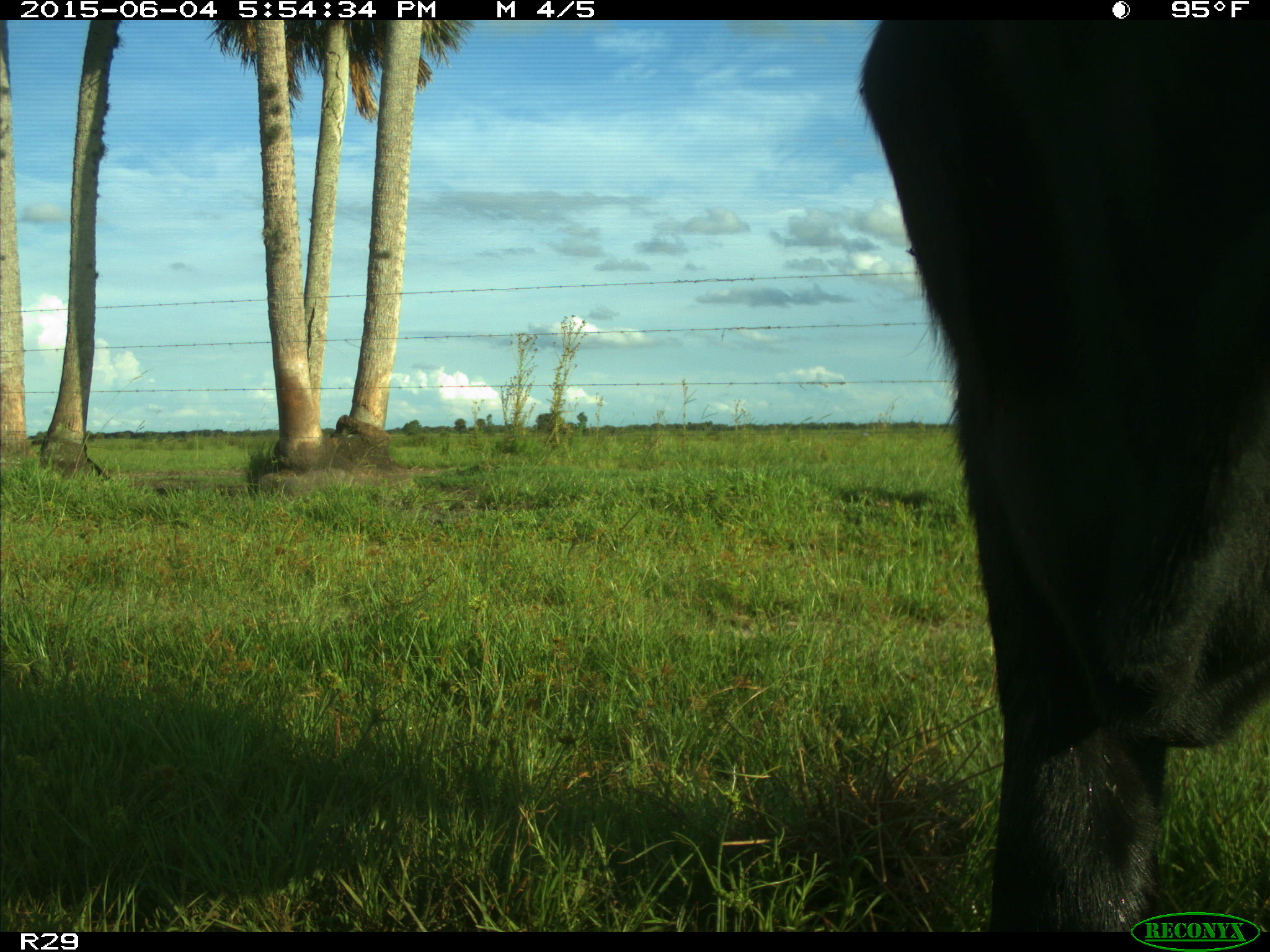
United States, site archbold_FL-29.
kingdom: Animalia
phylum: Chordata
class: Mammalia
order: Artiodactyla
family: Bovidae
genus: Bos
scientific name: Bos taurus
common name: domestic cow